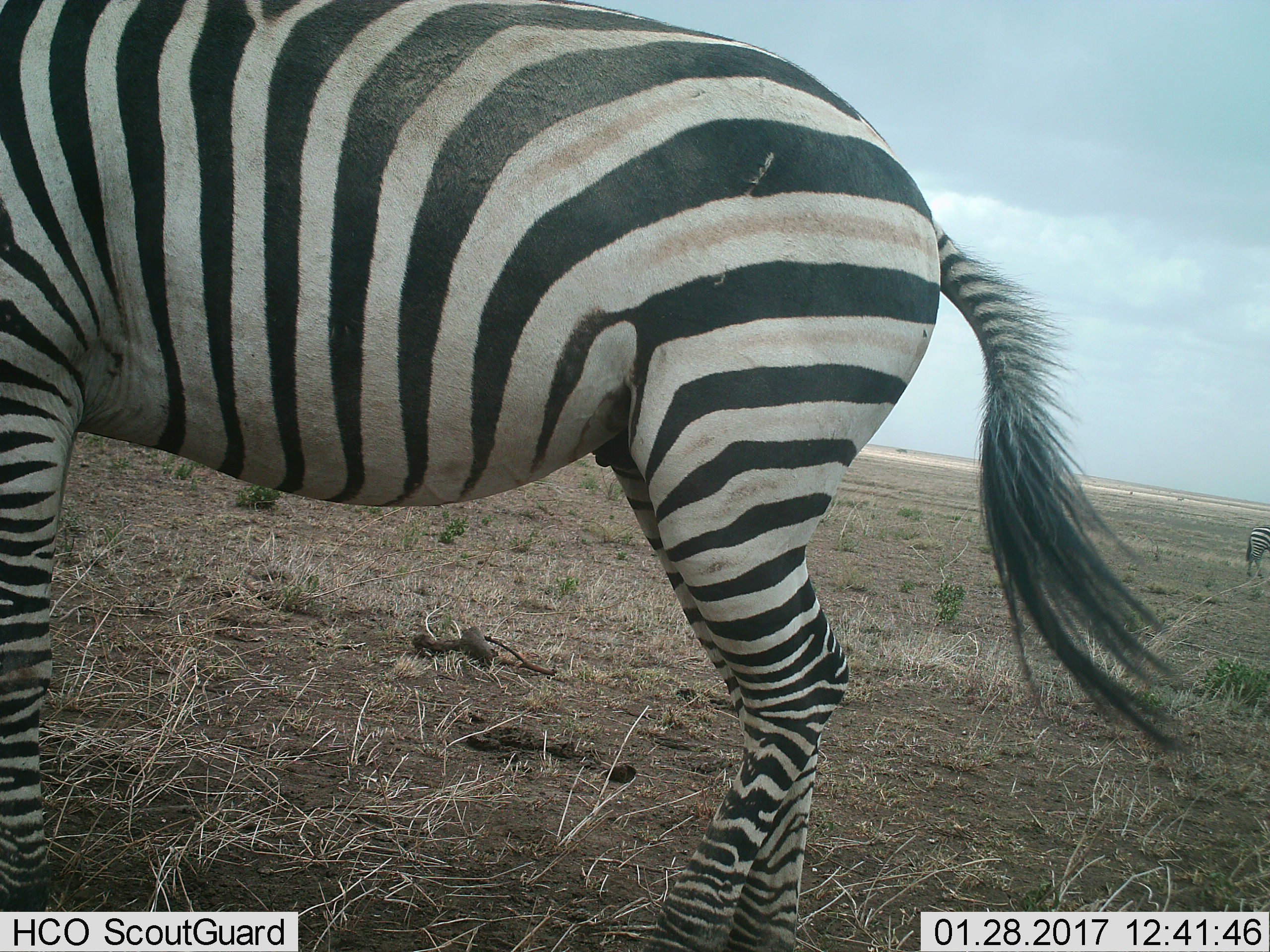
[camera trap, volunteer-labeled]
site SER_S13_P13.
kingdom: Animalia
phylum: Chordata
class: Mammalia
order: Perissodactyla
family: Equidae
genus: Equus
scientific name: Equus quagga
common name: plains zebra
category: zebraplains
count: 2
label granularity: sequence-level